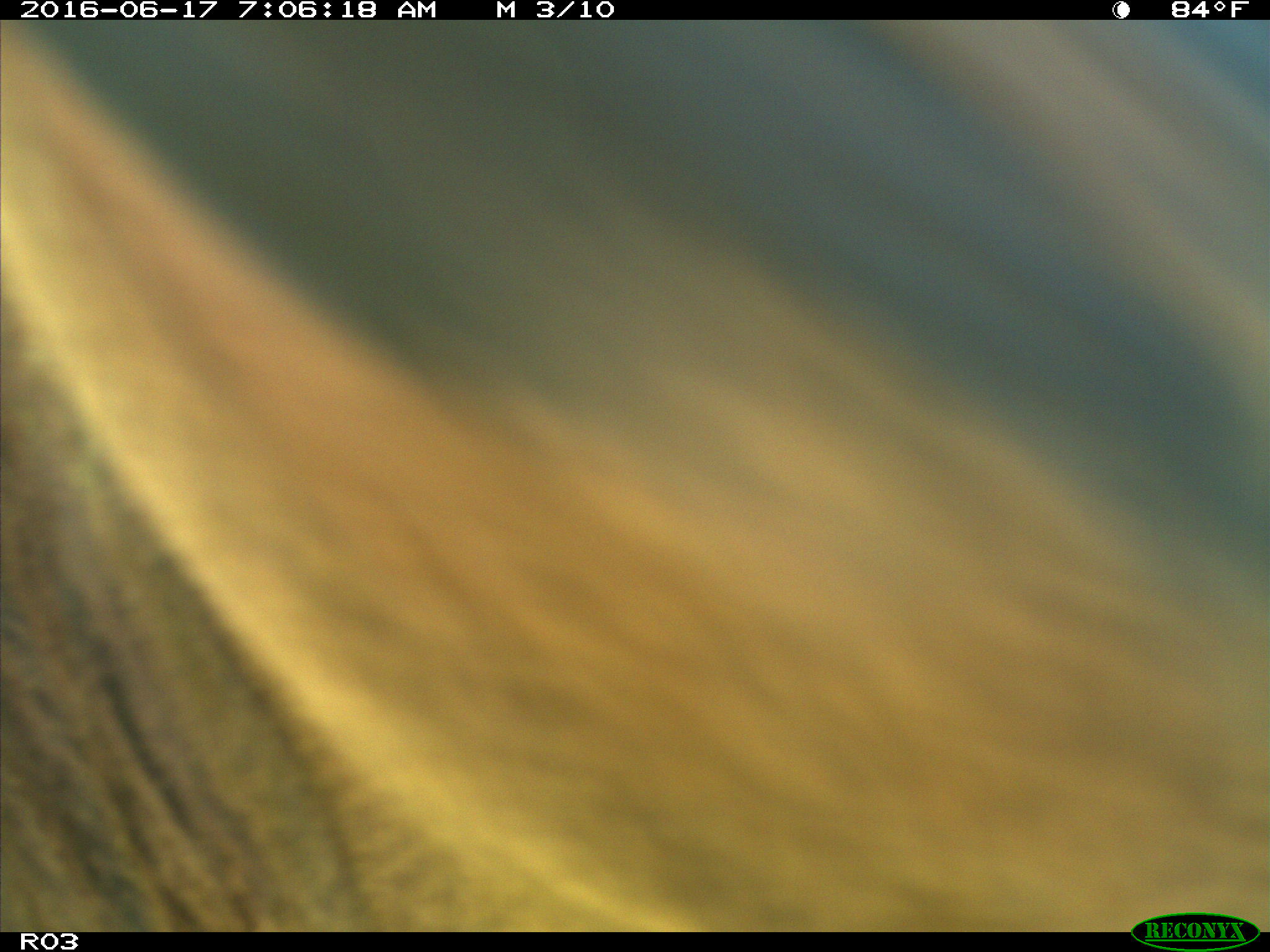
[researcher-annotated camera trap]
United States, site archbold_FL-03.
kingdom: Animalia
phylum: Chordata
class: Mammalia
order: Artiodactyla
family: Bovidae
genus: Bos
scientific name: Bos taurus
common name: domestic cow